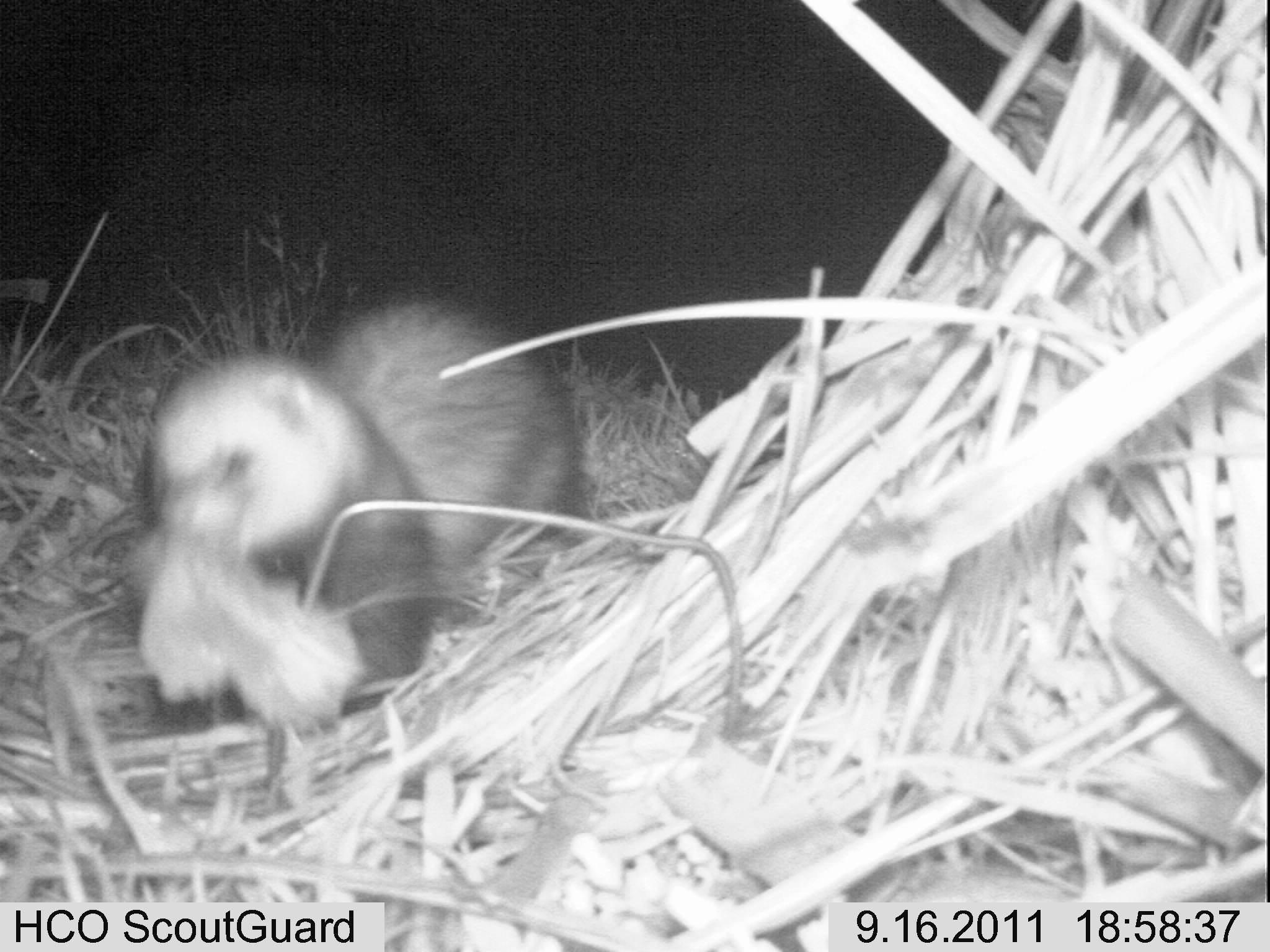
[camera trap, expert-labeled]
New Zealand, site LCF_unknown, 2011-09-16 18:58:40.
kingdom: Animalia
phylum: Chordata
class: Mammalia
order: Carnivora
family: Mustelidae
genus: Mustela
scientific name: Mustela furo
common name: ferret